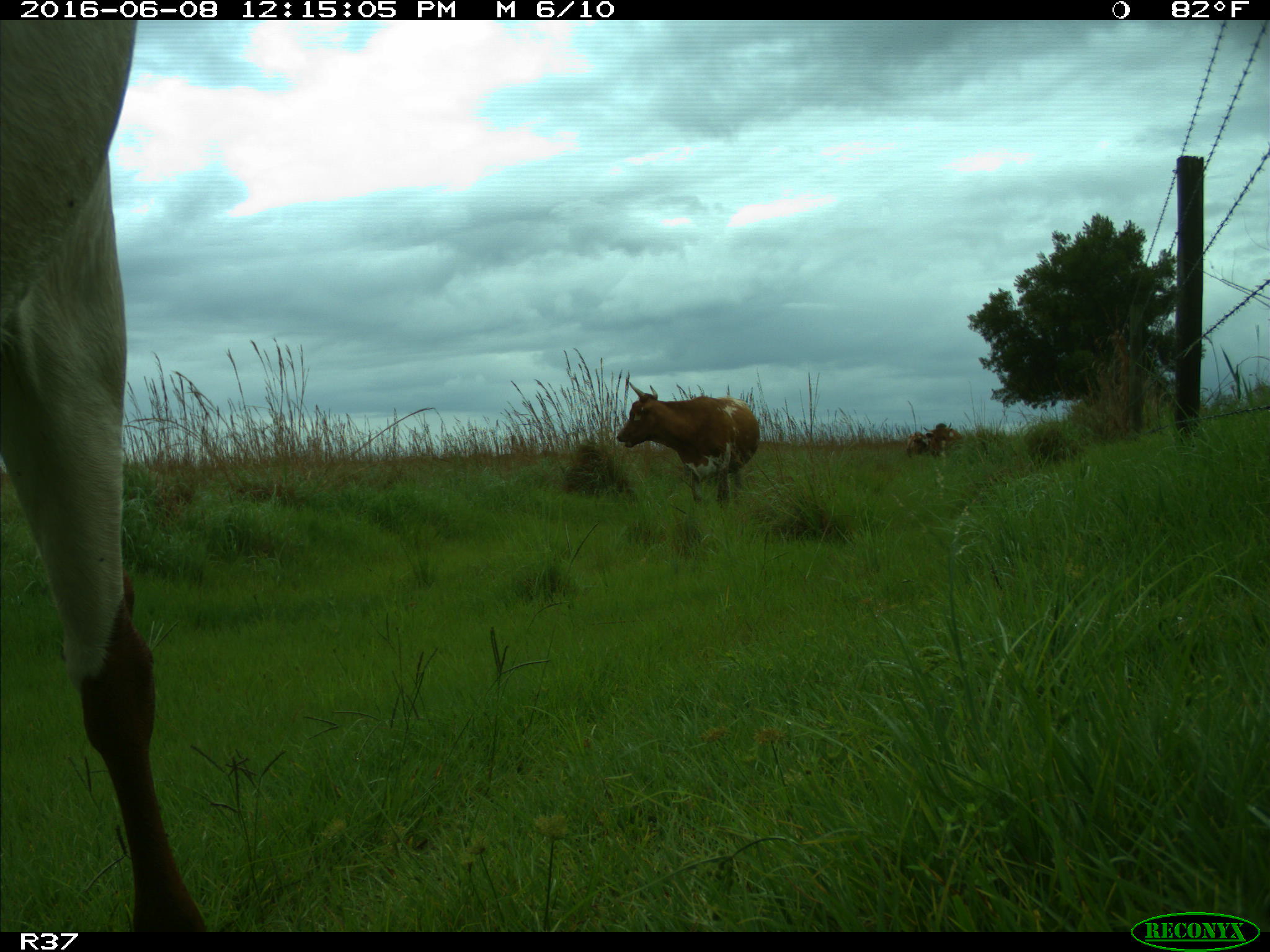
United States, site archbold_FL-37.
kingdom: Animalia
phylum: Chordata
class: Mammalia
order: Artiodactyla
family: Bovidae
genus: Bos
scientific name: Bos taurus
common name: domestic cow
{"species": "Bos taurus (domestic cow)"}